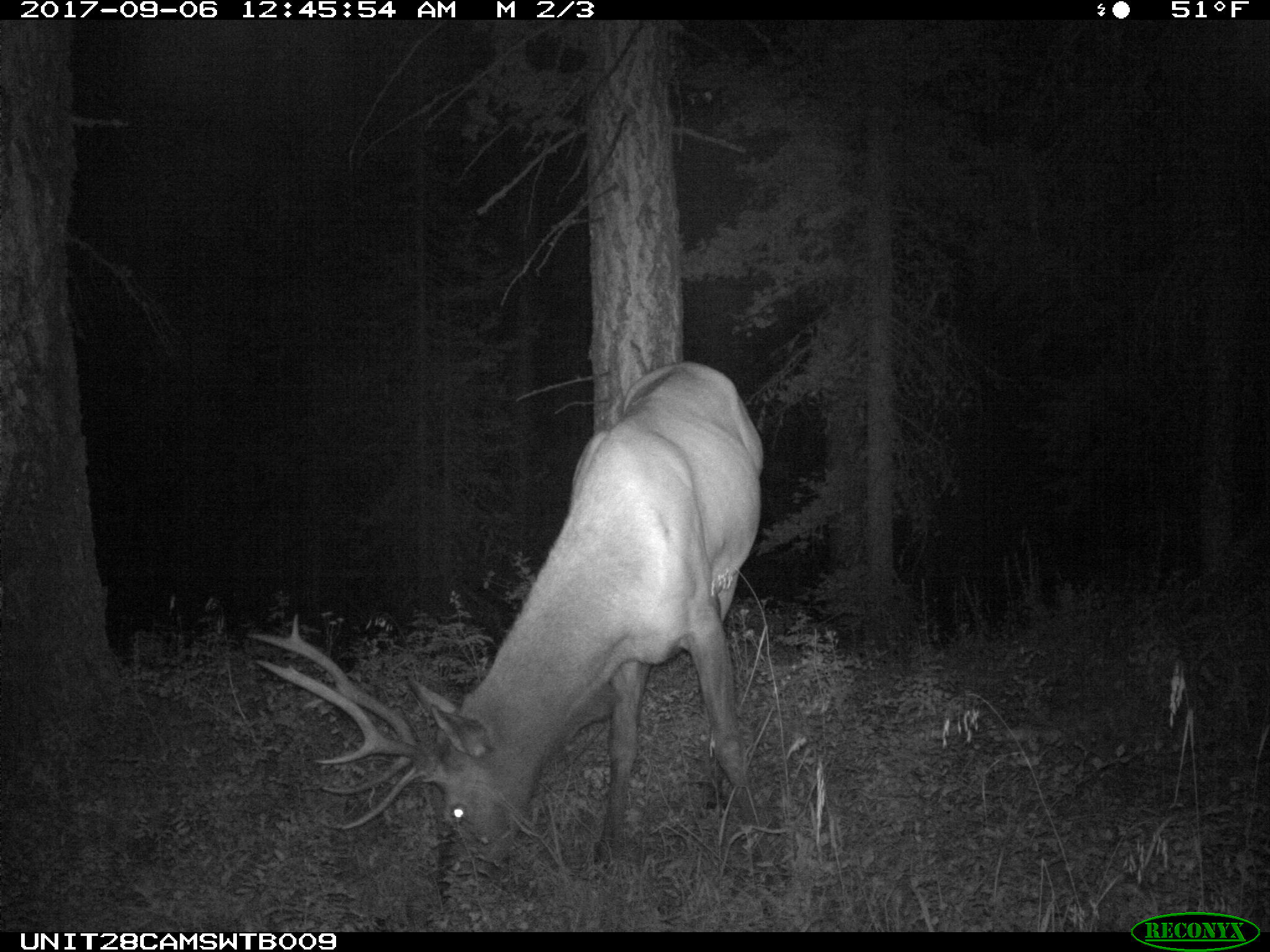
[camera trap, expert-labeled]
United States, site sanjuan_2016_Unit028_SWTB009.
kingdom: Animalia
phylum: Chordata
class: Mammalia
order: Artiodactyla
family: Cervidae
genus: Cervus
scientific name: Cervus elaphus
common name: red deer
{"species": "Cervus elaphus (red deer)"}